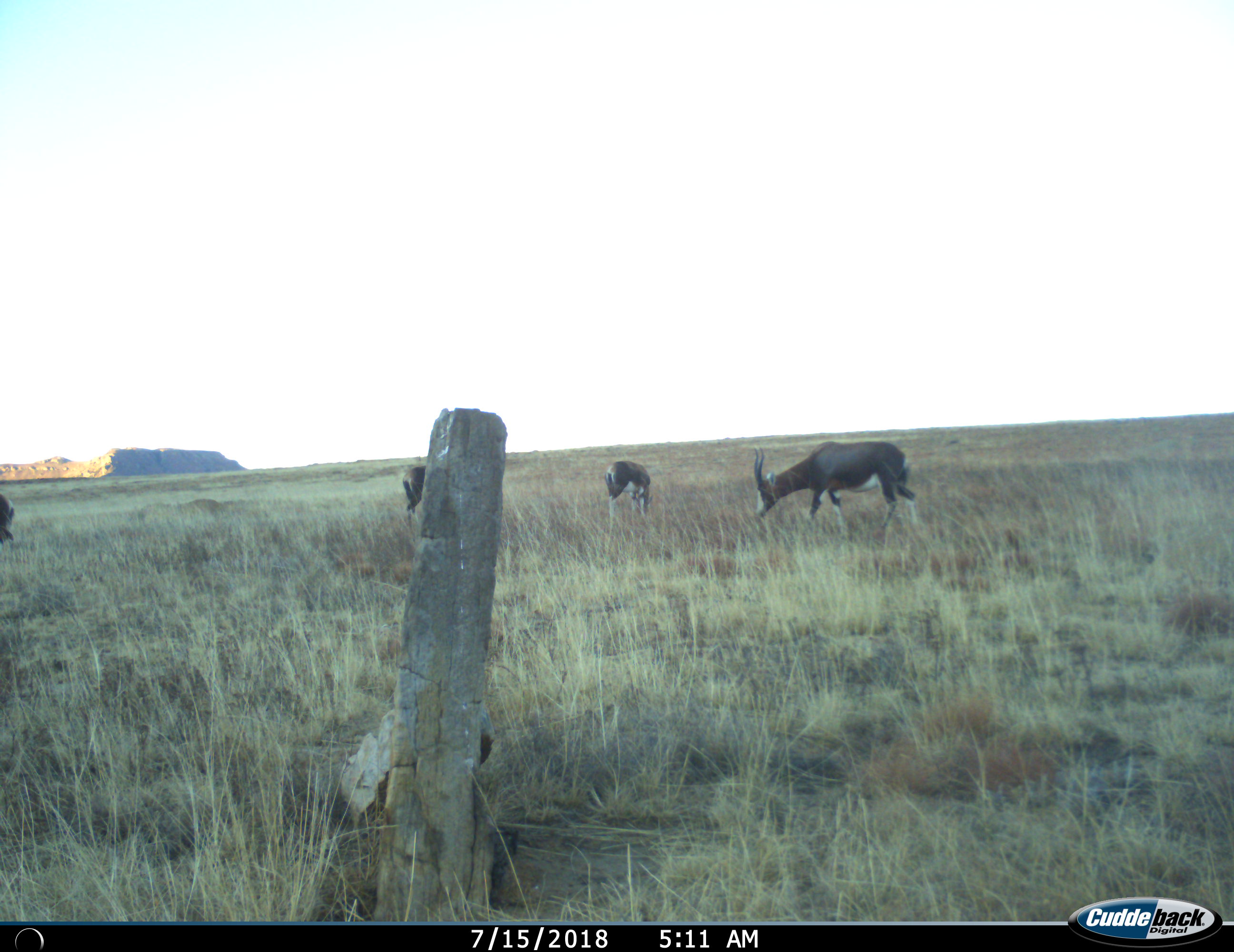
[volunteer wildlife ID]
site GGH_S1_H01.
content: unidentified animal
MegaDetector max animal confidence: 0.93